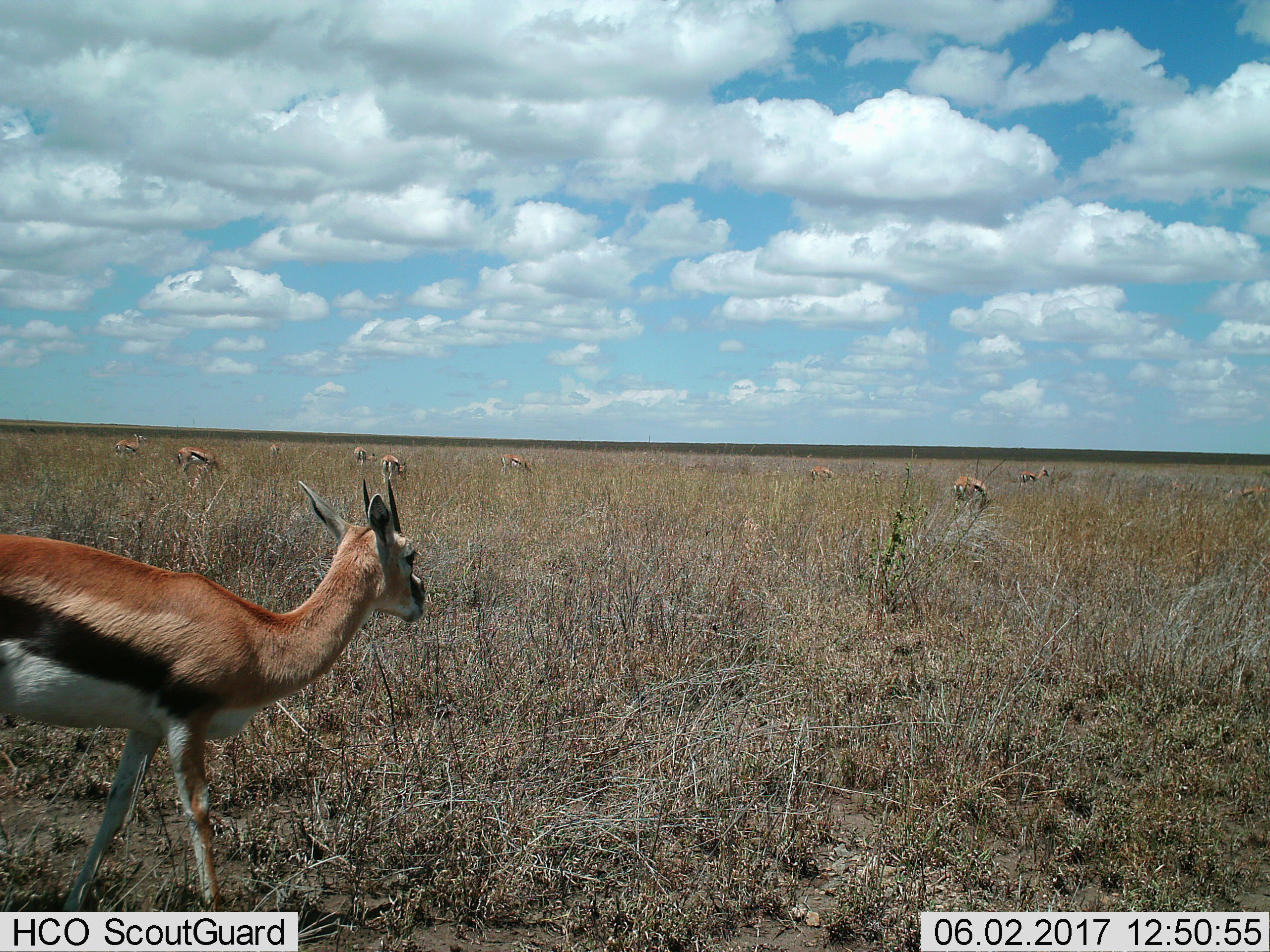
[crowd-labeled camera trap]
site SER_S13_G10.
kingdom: Animalia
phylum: Chordata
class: Mammalia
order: Artiodactyla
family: Bovidae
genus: Eudorcas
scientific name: Eudorcas thomsonii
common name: thomson's gazelle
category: gazellethomsons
Gazellethomsons (thomson's gazelle) (Eudorcas thomsonii), count 11-50. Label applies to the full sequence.